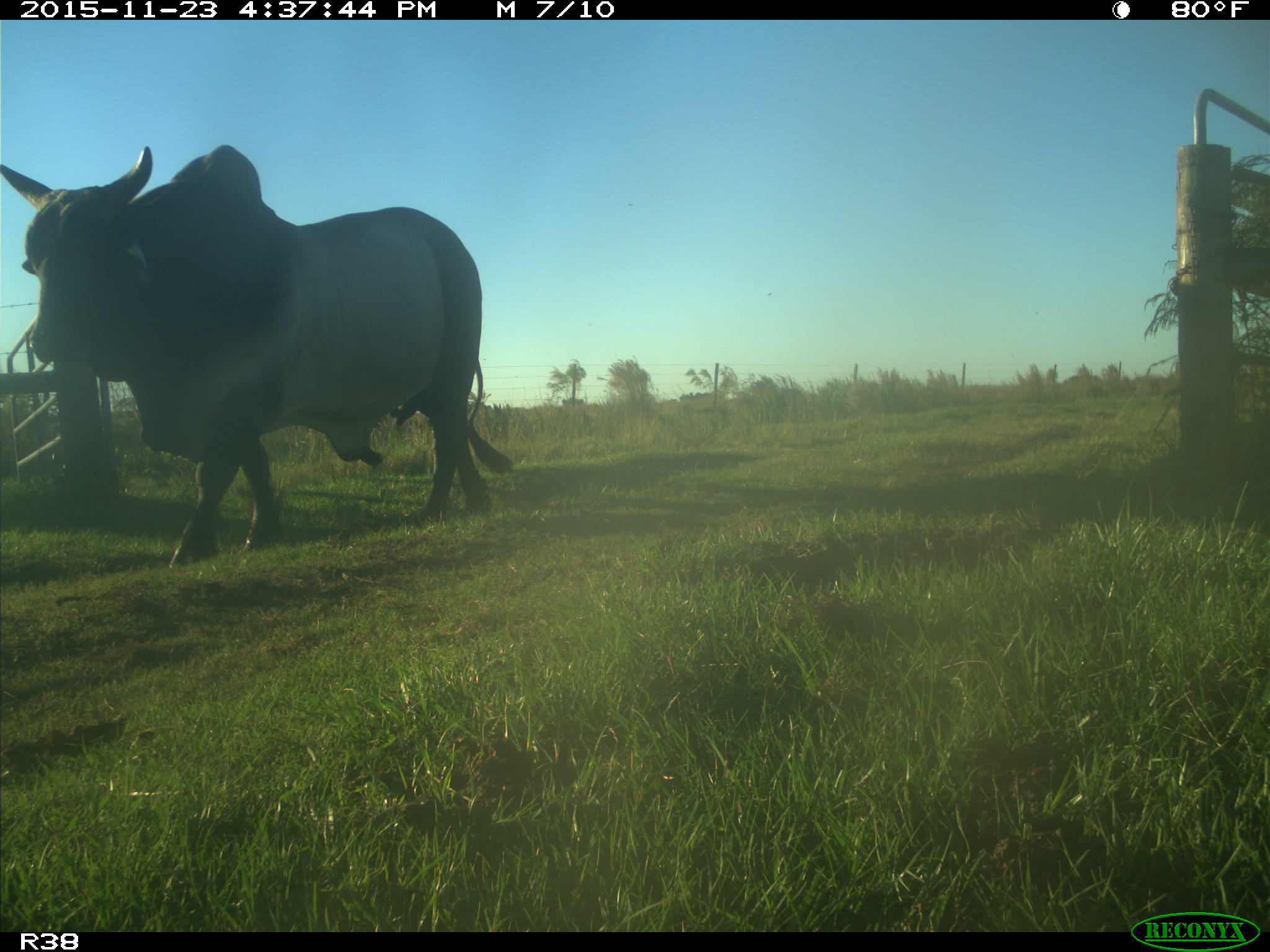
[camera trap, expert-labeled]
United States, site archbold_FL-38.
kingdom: Animalia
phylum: Chordata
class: Mammalia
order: Artiodactyla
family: Bovidae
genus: Bos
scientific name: Bos taurus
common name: domestic cow